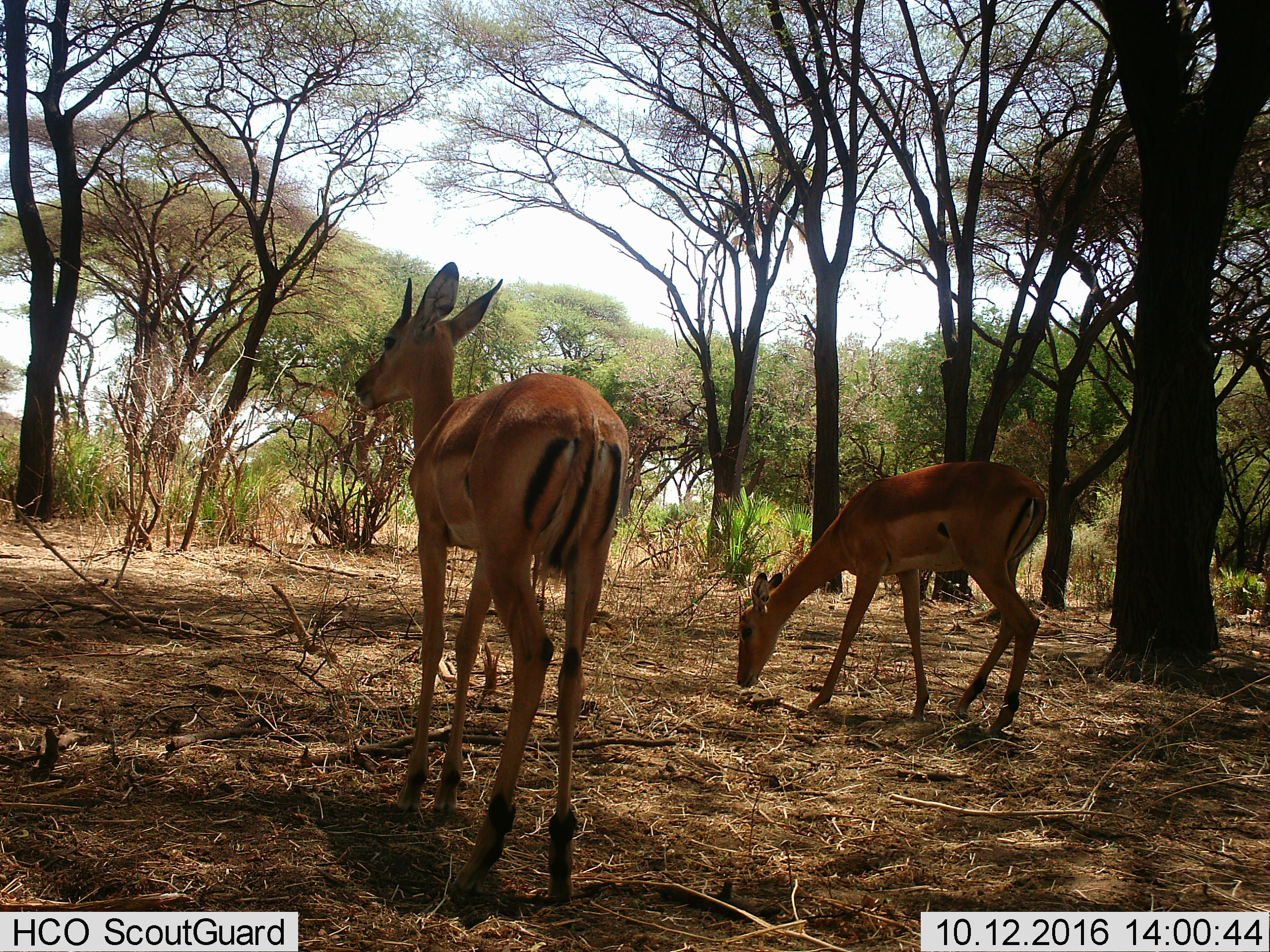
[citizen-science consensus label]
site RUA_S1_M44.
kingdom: Animalia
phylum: Chordata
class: Mammalia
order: Artiodactyla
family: Bovidae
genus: Aepyceros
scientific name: Aepyceros melampus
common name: impala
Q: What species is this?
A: Impala (Aepyceros melampus).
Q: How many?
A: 2.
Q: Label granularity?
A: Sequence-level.